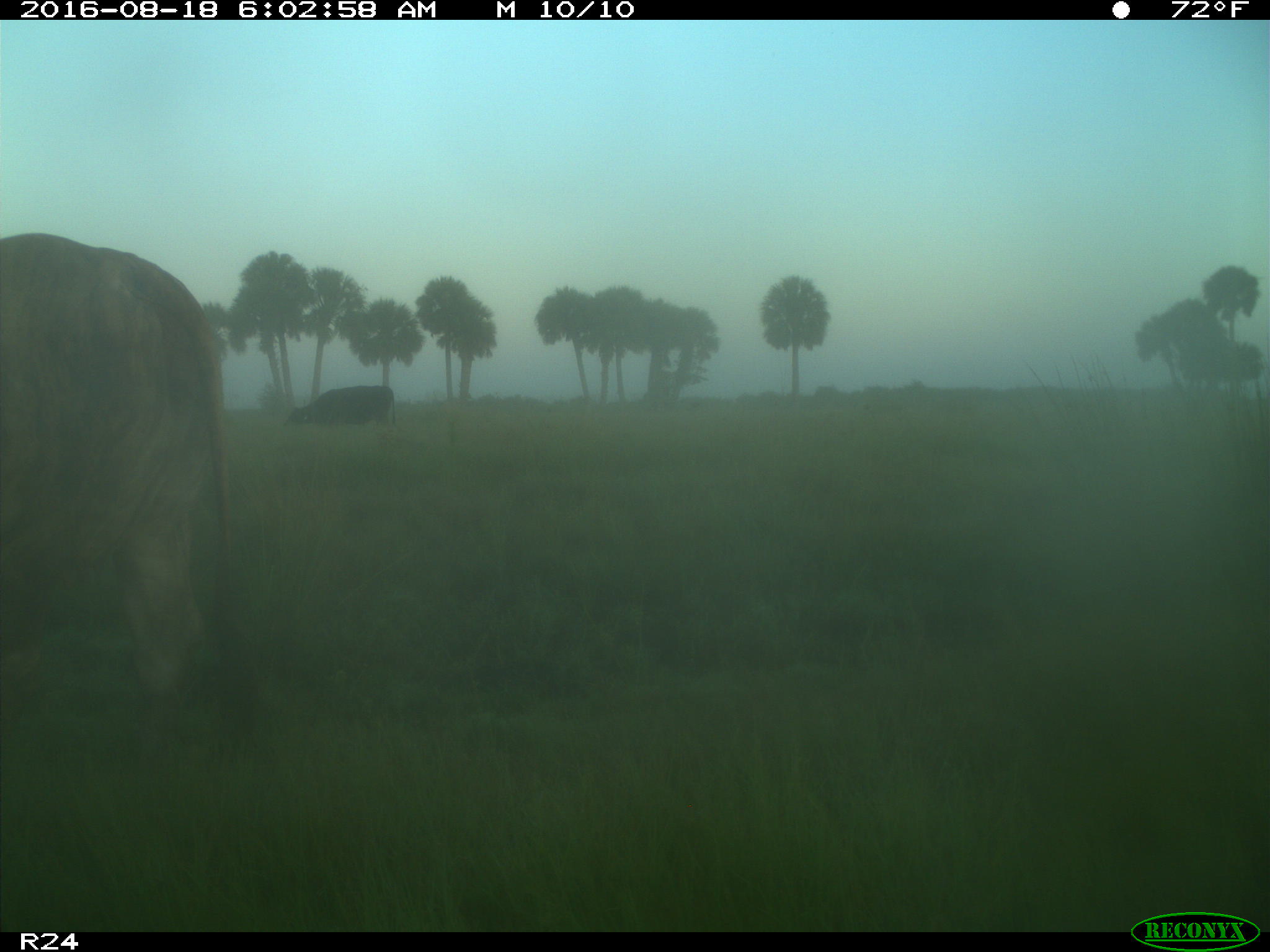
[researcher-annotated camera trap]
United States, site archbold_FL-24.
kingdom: Animalia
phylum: Chordata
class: Mammalia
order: Artiodactyla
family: Bovidae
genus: Bos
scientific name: Bos taurus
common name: domestic cow